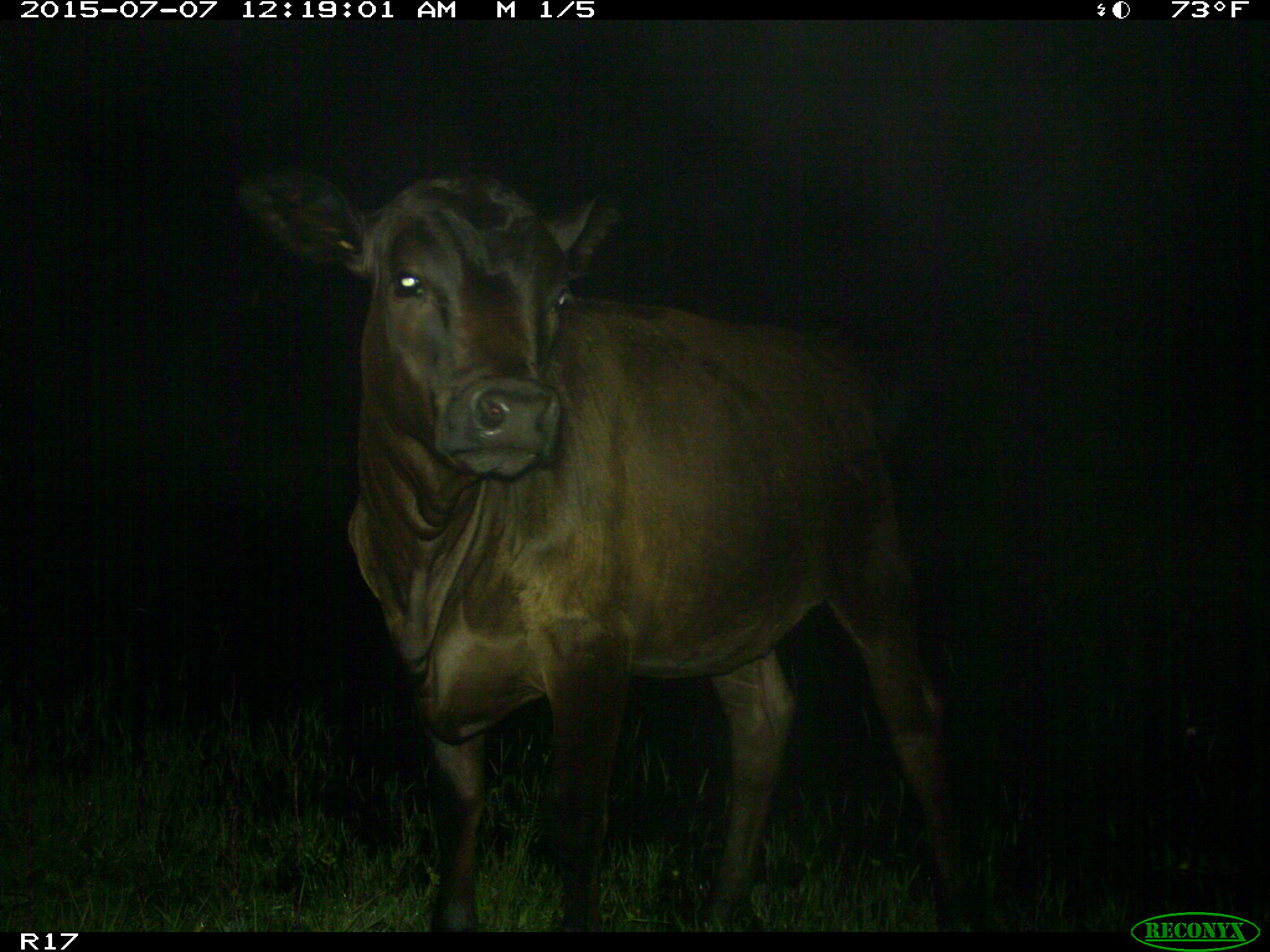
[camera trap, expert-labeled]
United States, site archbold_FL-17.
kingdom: Animalia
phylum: Chordata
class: Mammalia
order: Artiodactyla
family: Bovidae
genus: Bos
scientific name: Bos taurus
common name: domestic cow